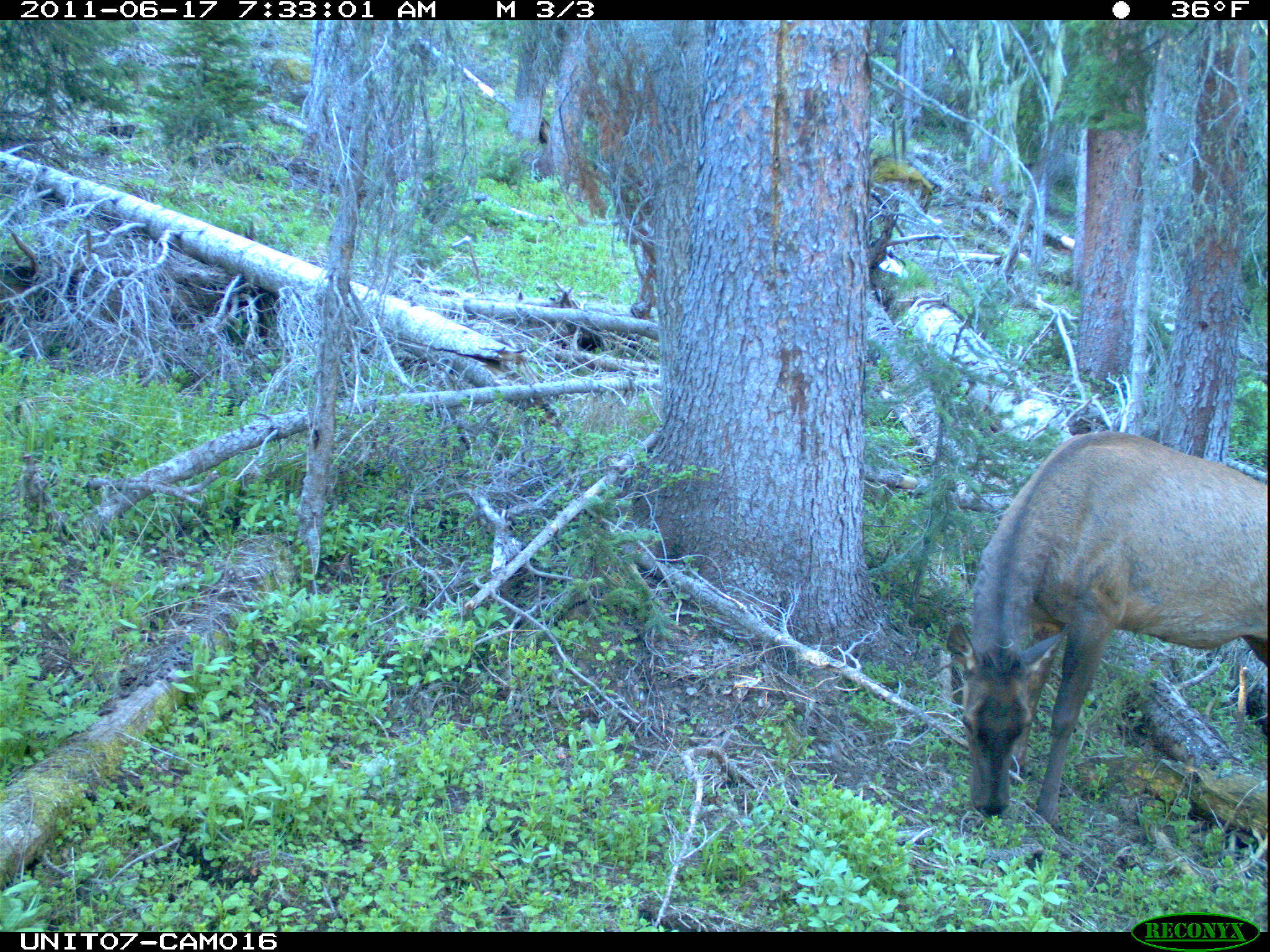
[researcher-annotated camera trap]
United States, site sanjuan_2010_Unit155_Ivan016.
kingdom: Animalia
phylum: Chordata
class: Mammalia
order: Artiodactyla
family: Cervidae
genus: Cervus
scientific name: Cervus elaphus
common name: red deer